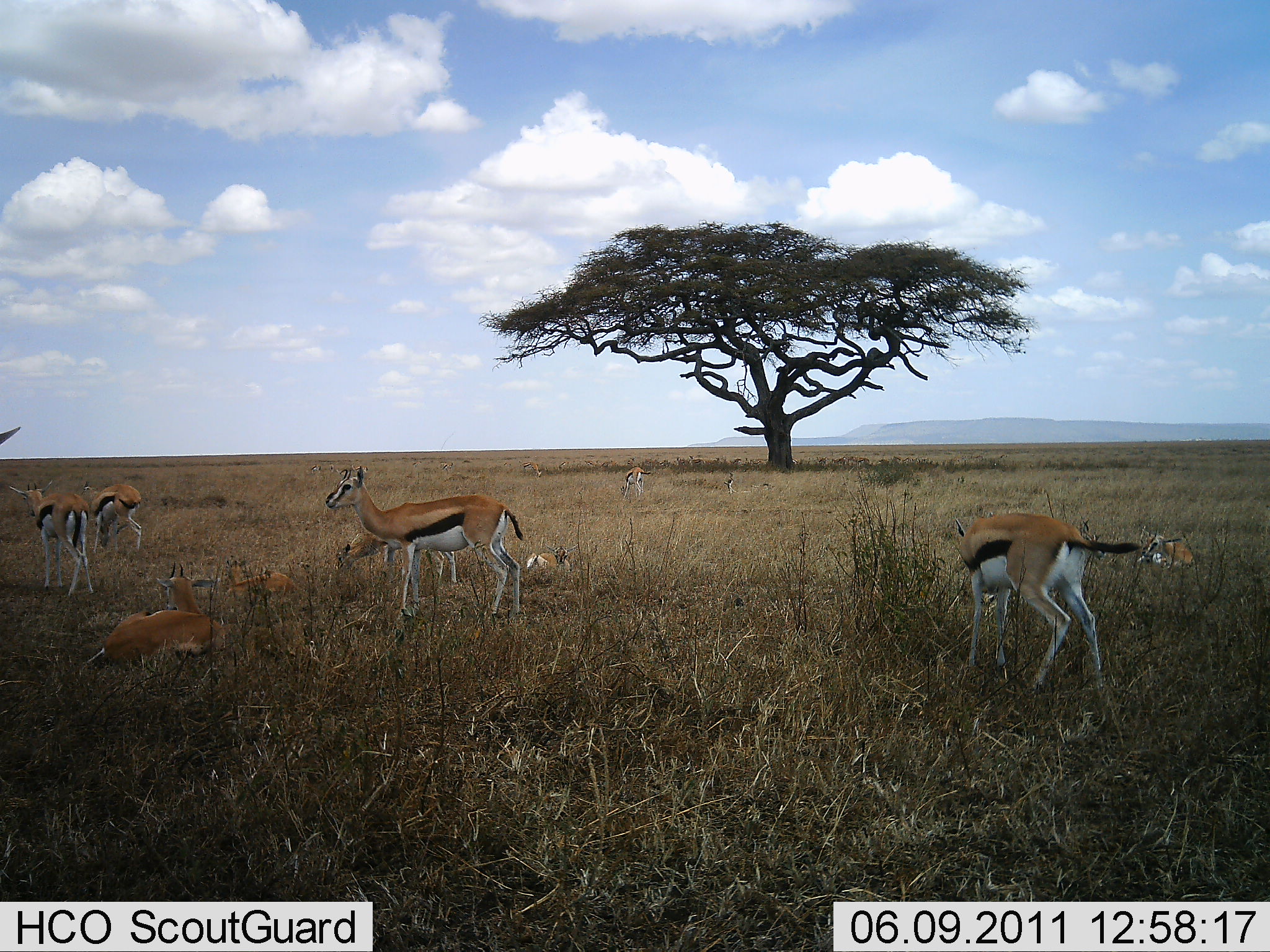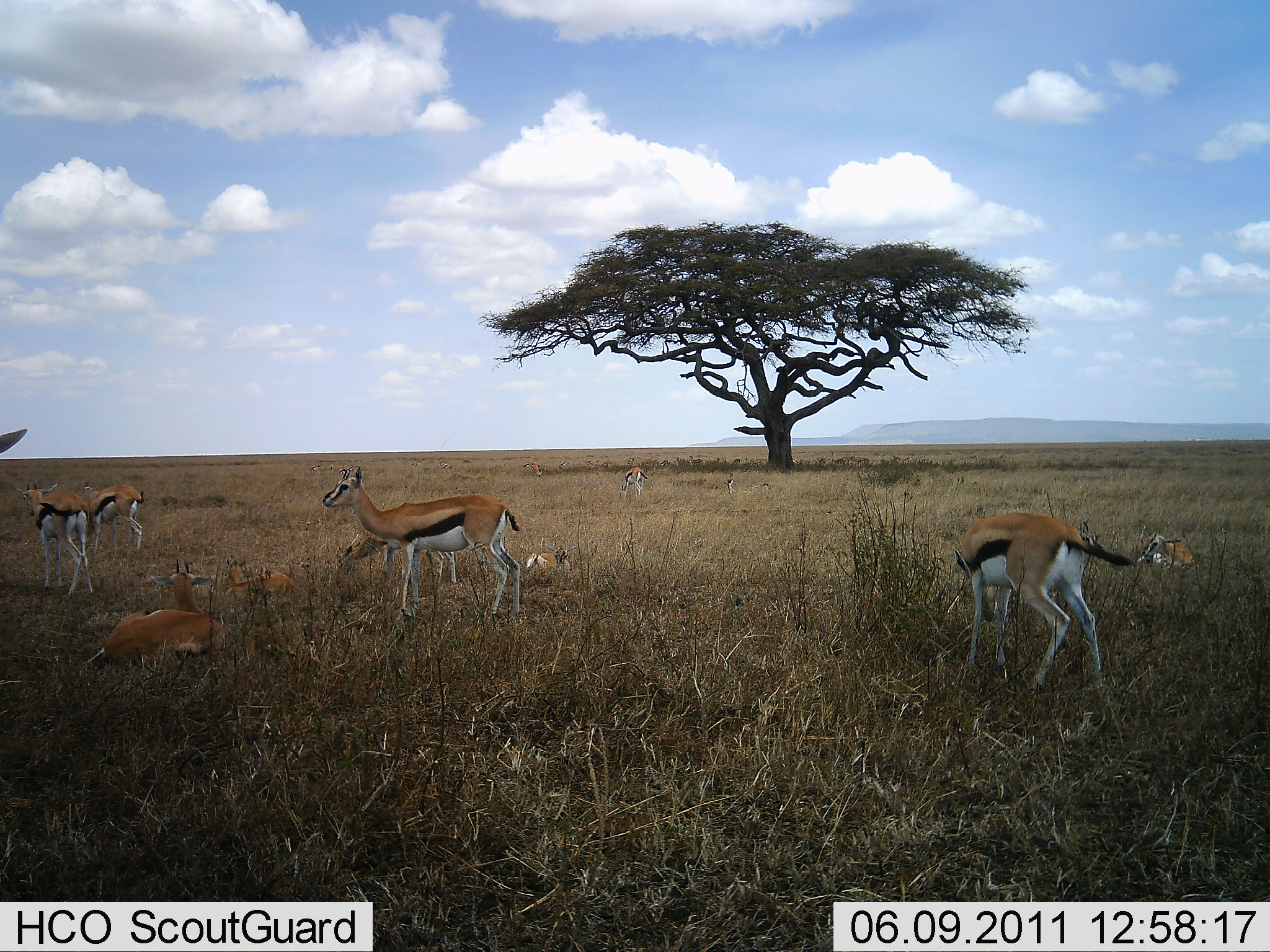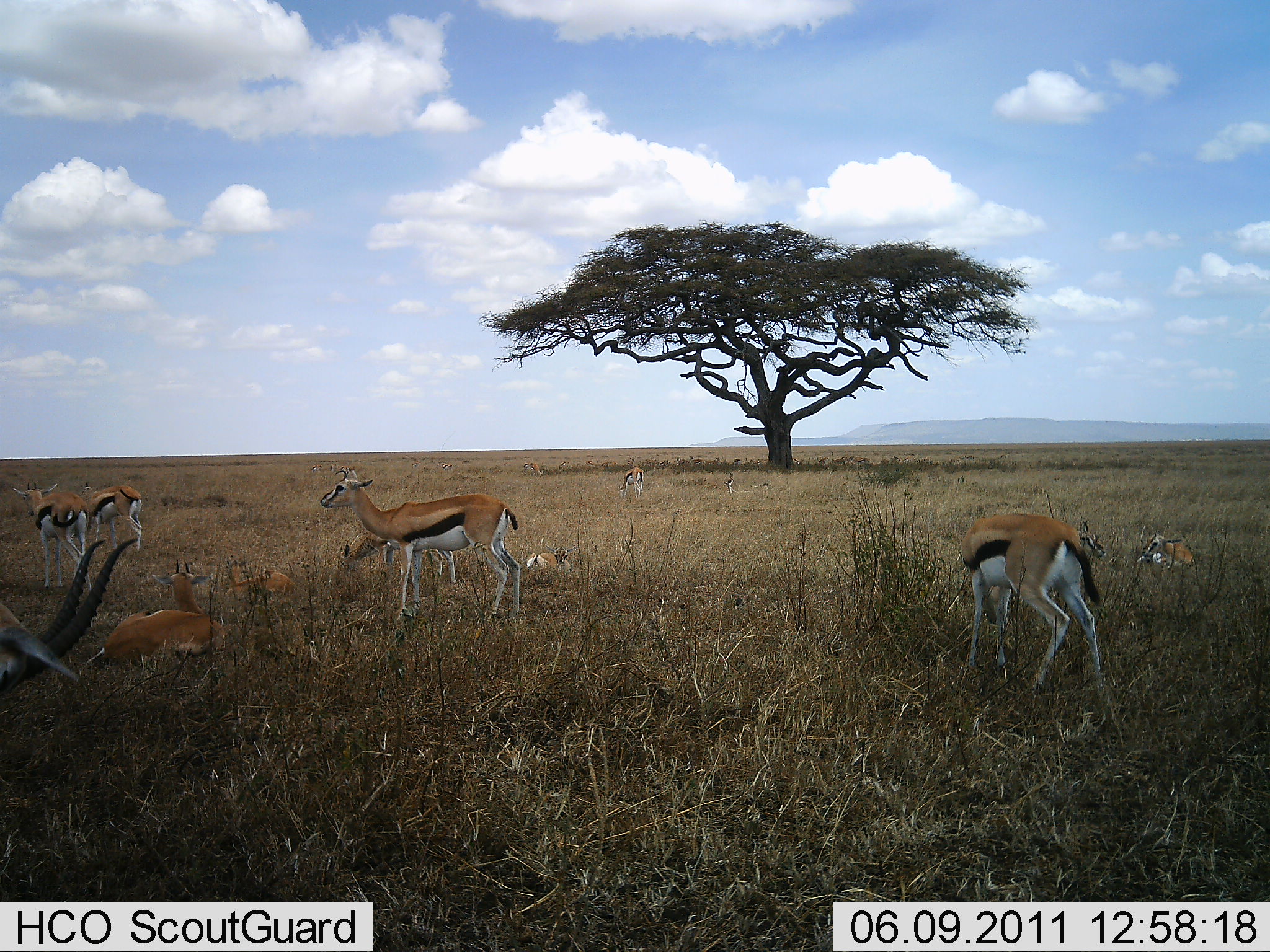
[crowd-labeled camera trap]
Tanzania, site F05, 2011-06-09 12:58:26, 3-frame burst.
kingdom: Animalia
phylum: Chordata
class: Mammalia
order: Artiodactyla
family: Bovidae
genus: Eudorcas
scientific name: Eudorcas thomsonii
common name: thomson's gazelle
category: gazellethomsons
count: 10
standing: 57%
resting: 79%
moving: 7%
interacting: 7%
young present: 21%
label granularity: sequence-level